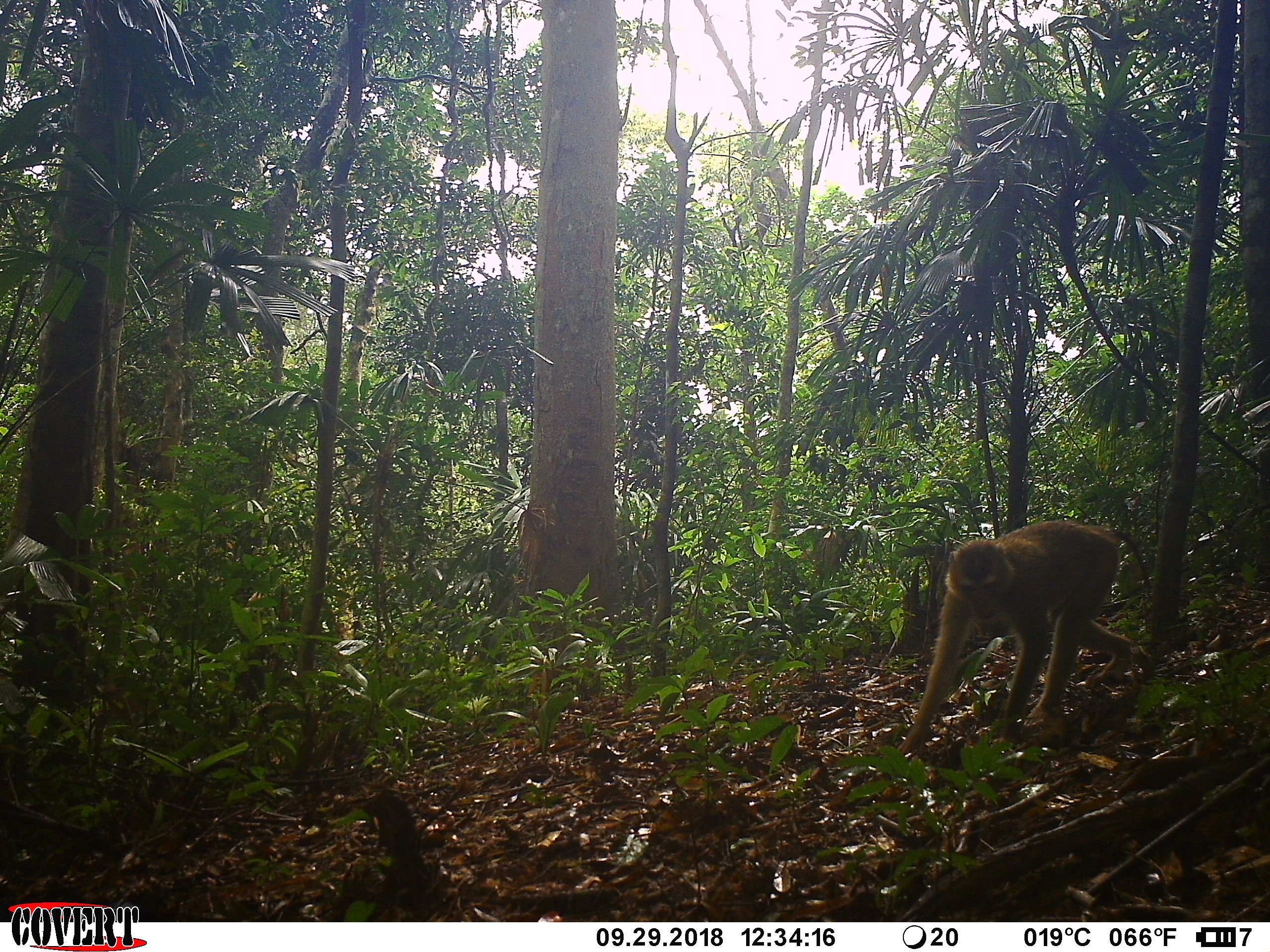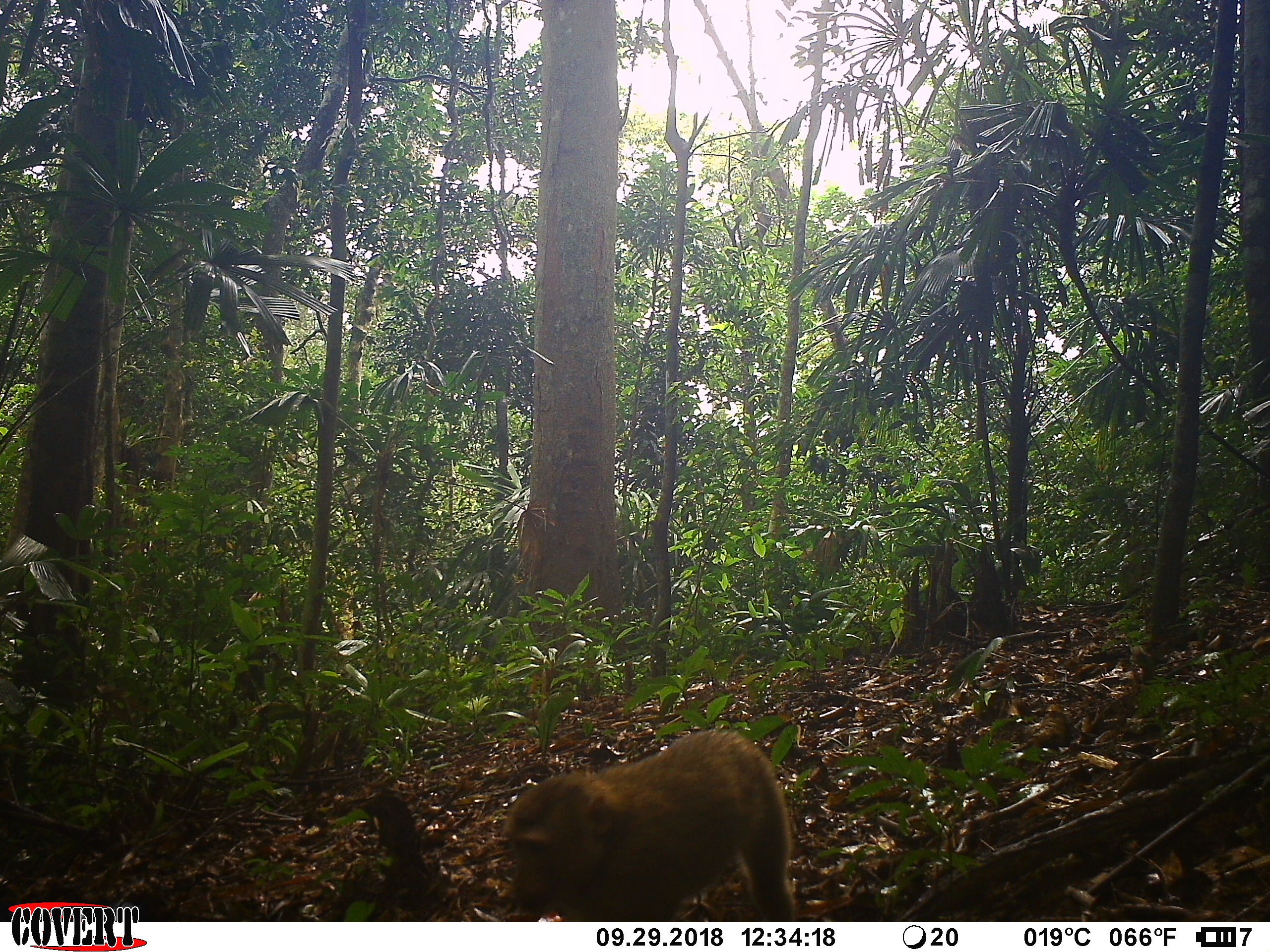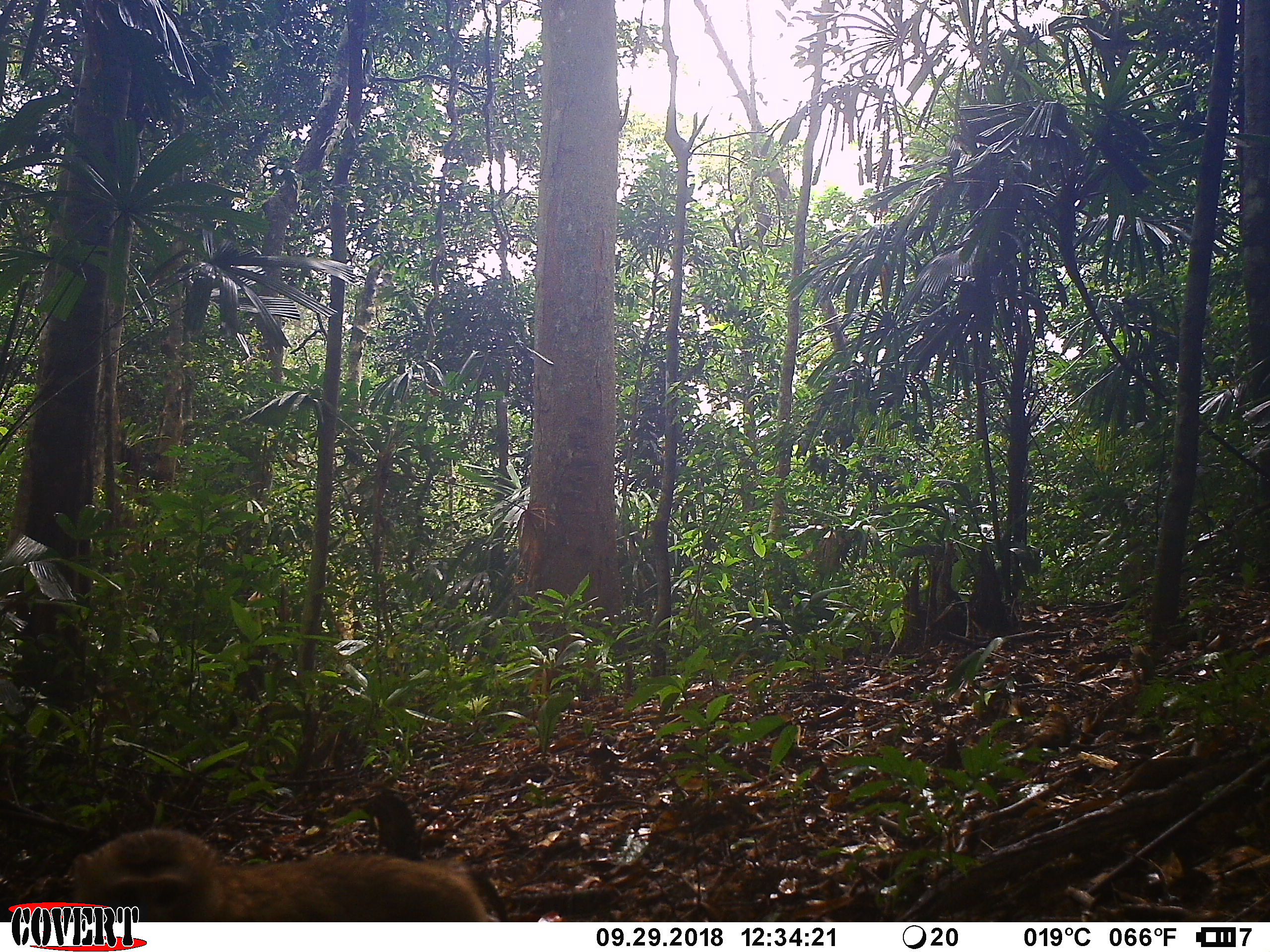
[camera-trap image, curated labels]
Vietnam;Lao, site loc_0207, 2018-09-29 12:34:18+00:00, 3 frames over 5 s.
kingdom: Animalia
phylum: Chordata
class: Mammalia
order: Primates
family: Cercopithecidae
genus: Macaca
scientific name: Macaca nemestrina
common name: pig-tailed macaque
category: pig tailed macaque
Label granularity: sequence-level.